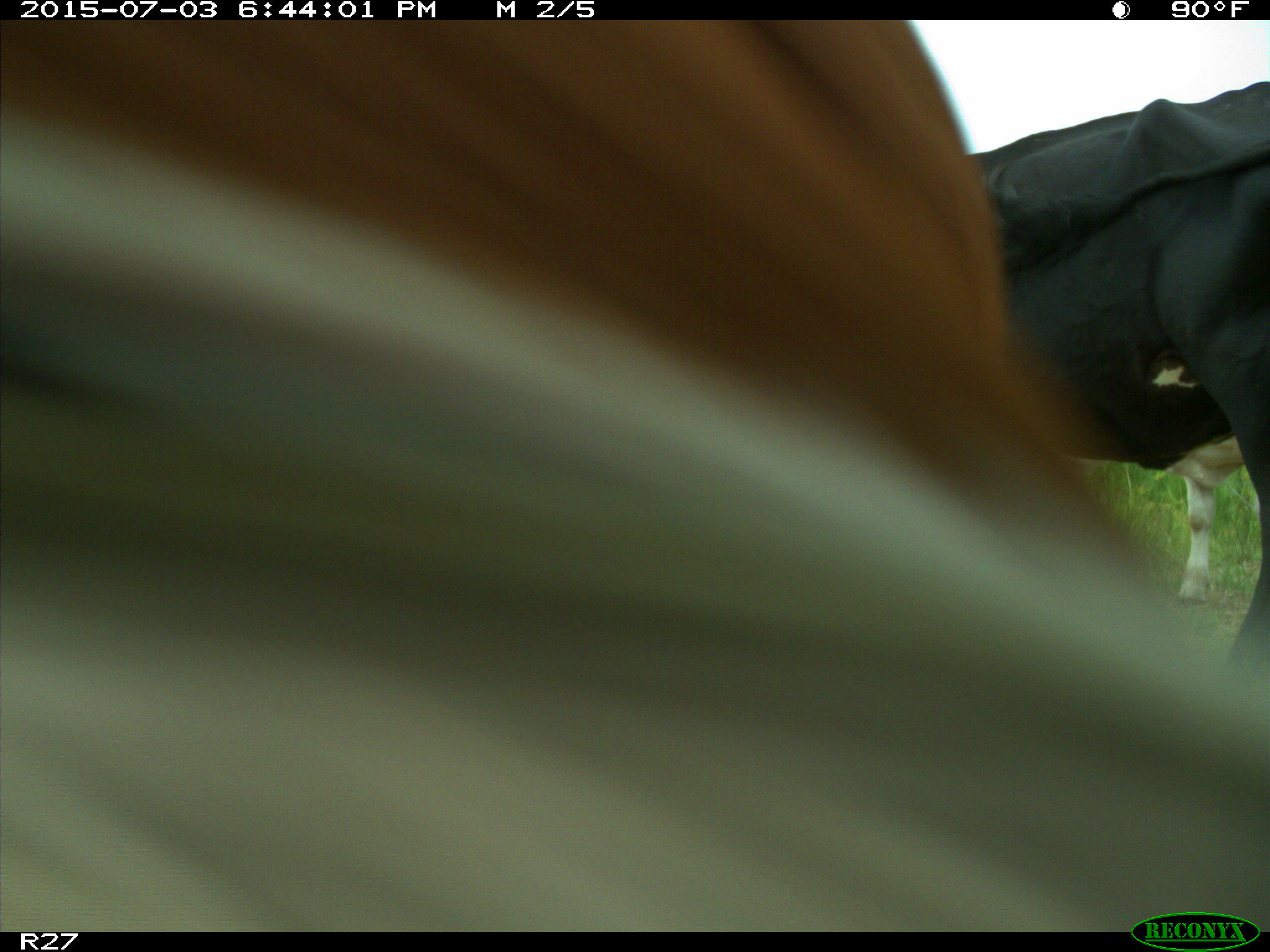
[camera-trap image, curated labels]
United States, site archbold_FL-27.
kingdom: Animalia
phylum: Chordata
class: Mammalia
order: Artiodactyla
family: Bovidae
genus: Bos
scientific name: Bos taurus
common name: domestic cow